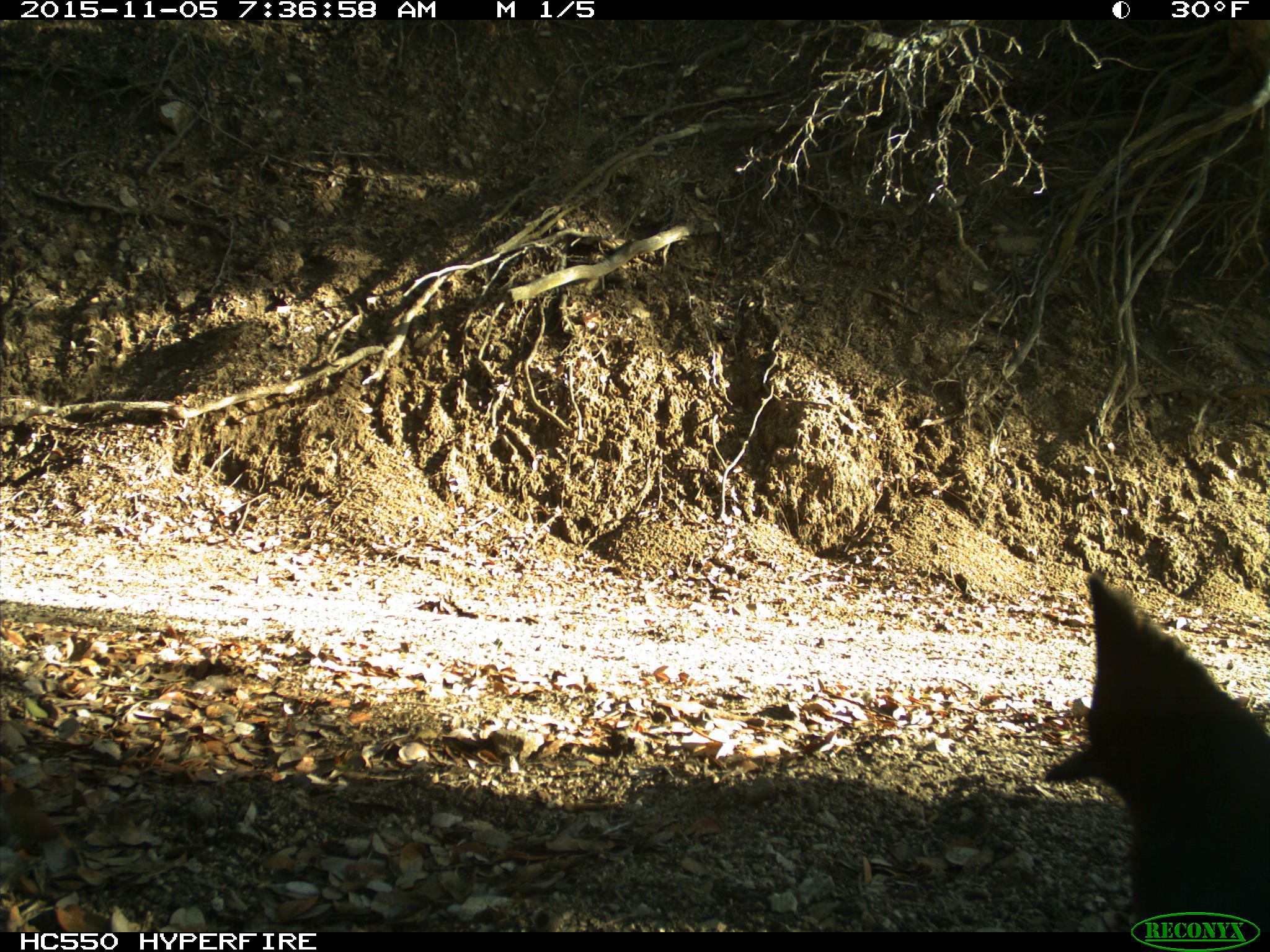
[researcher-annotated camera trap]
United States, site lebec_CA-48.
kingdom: Animalia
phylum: Chordata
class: Aves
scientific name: Aves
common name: birds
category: unidentified bird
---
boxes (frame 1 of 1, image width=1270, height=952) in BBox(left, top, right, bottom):
animal: BBox(1044, 571, 1270, 932)